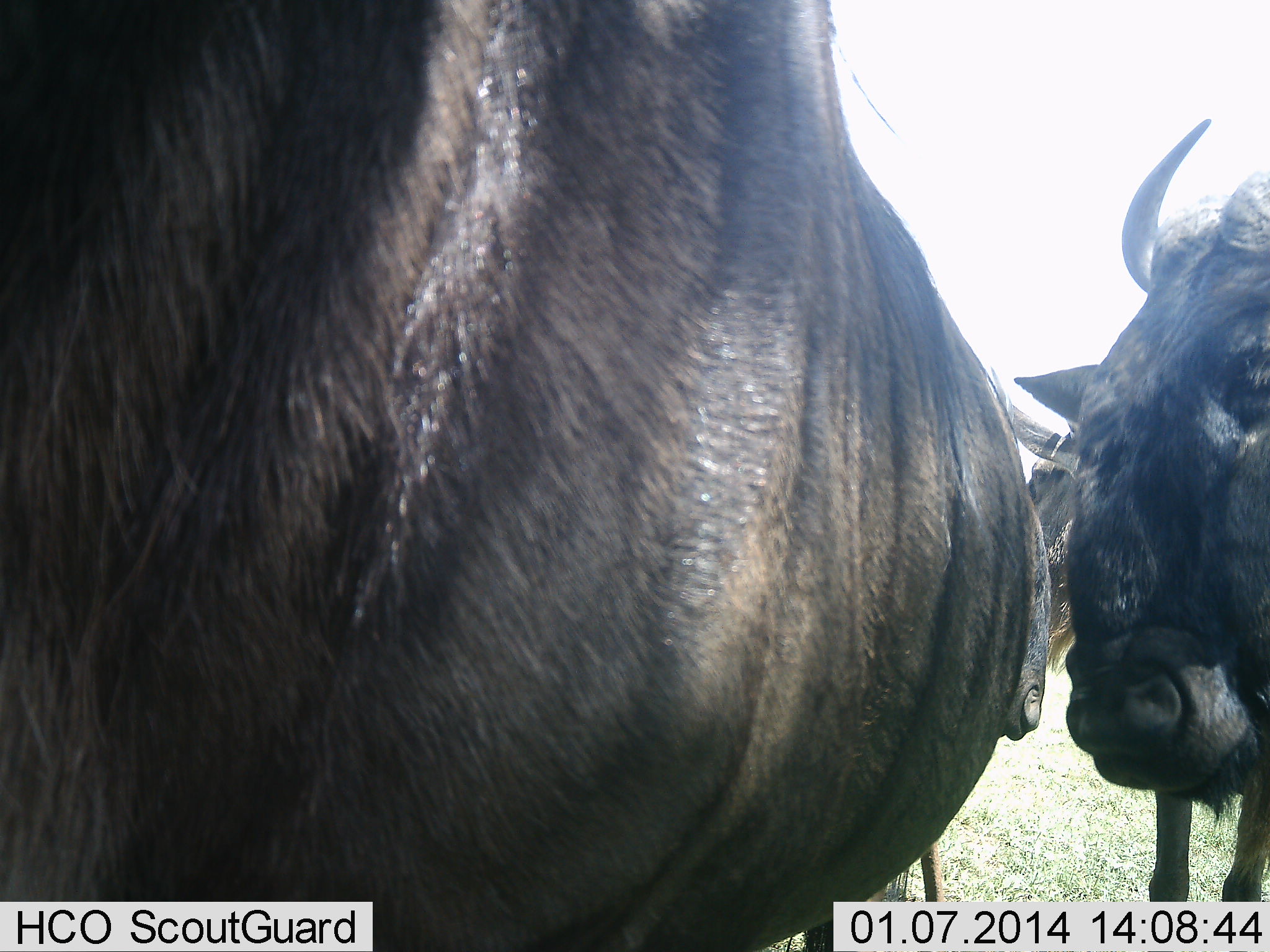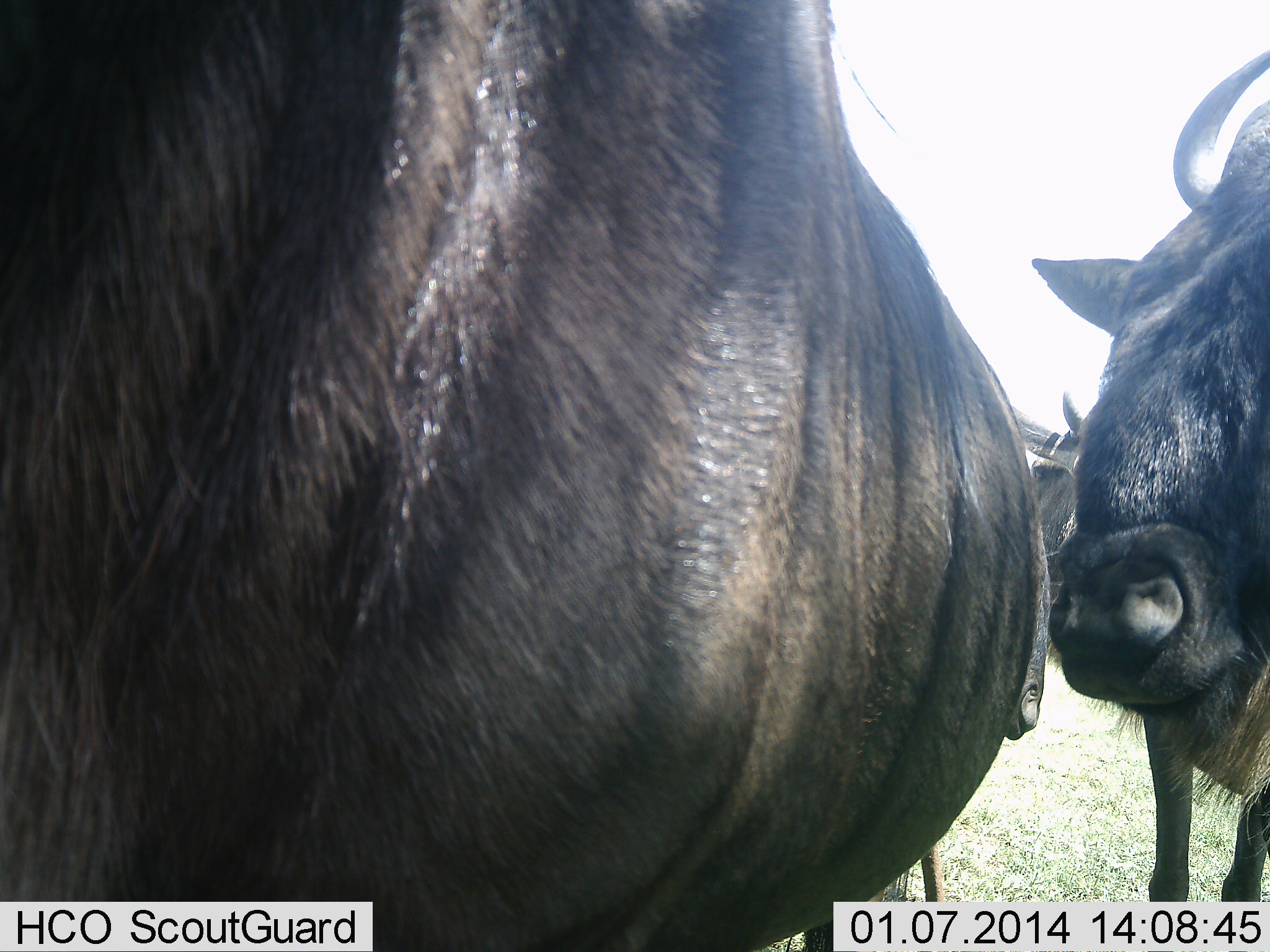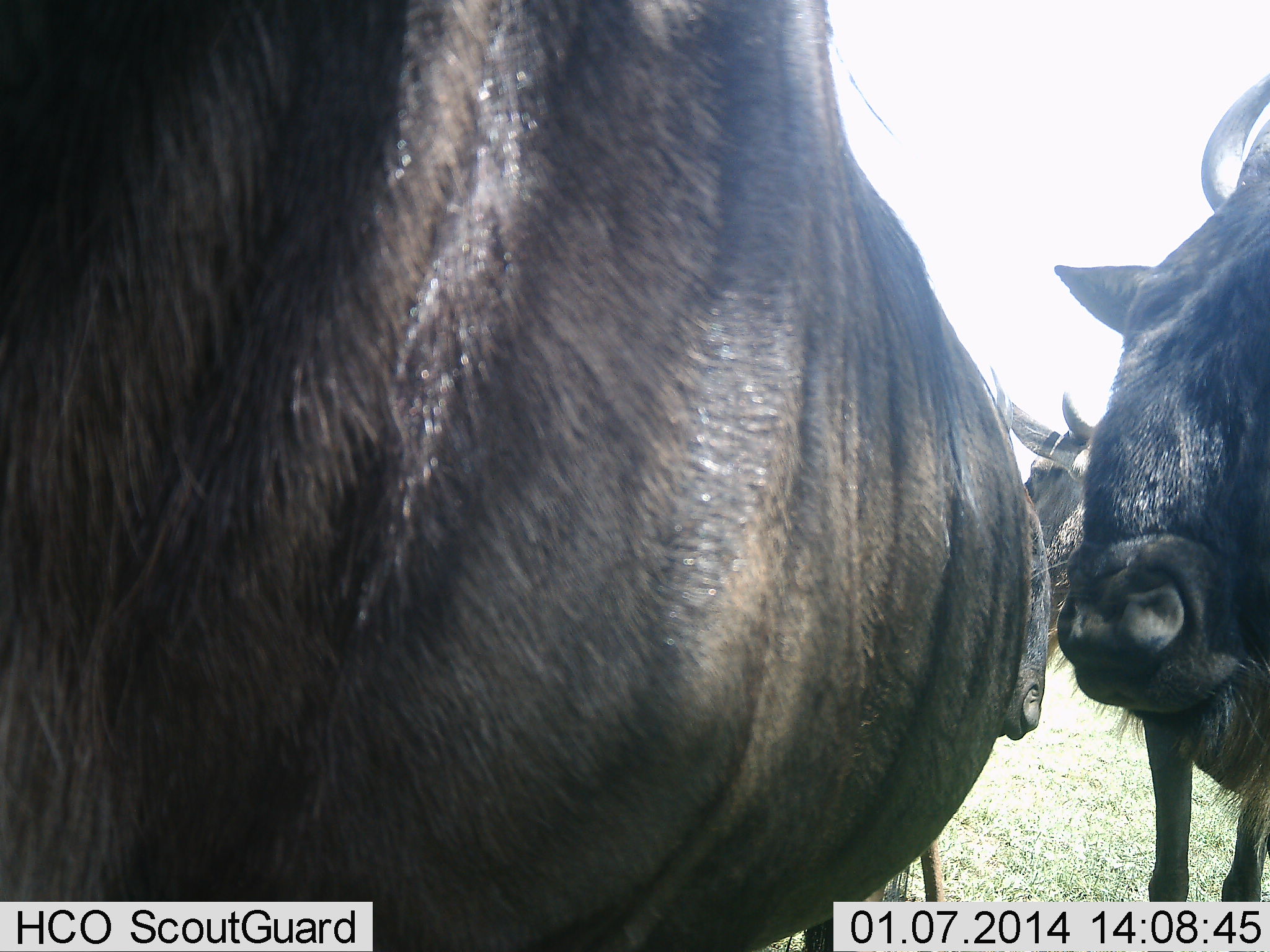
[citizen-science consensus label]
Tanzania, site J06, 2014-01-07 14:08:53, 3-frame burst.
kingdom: Animalia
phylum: Chordata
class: Mammalia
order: Artiodactyla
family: Bovidae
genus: Connochaetes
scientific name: Connochaetes taurinus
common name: blue wildebeest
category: wildebeest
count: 4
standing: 100%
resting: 0%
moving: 0%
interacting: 20%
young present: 0%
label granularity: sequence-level